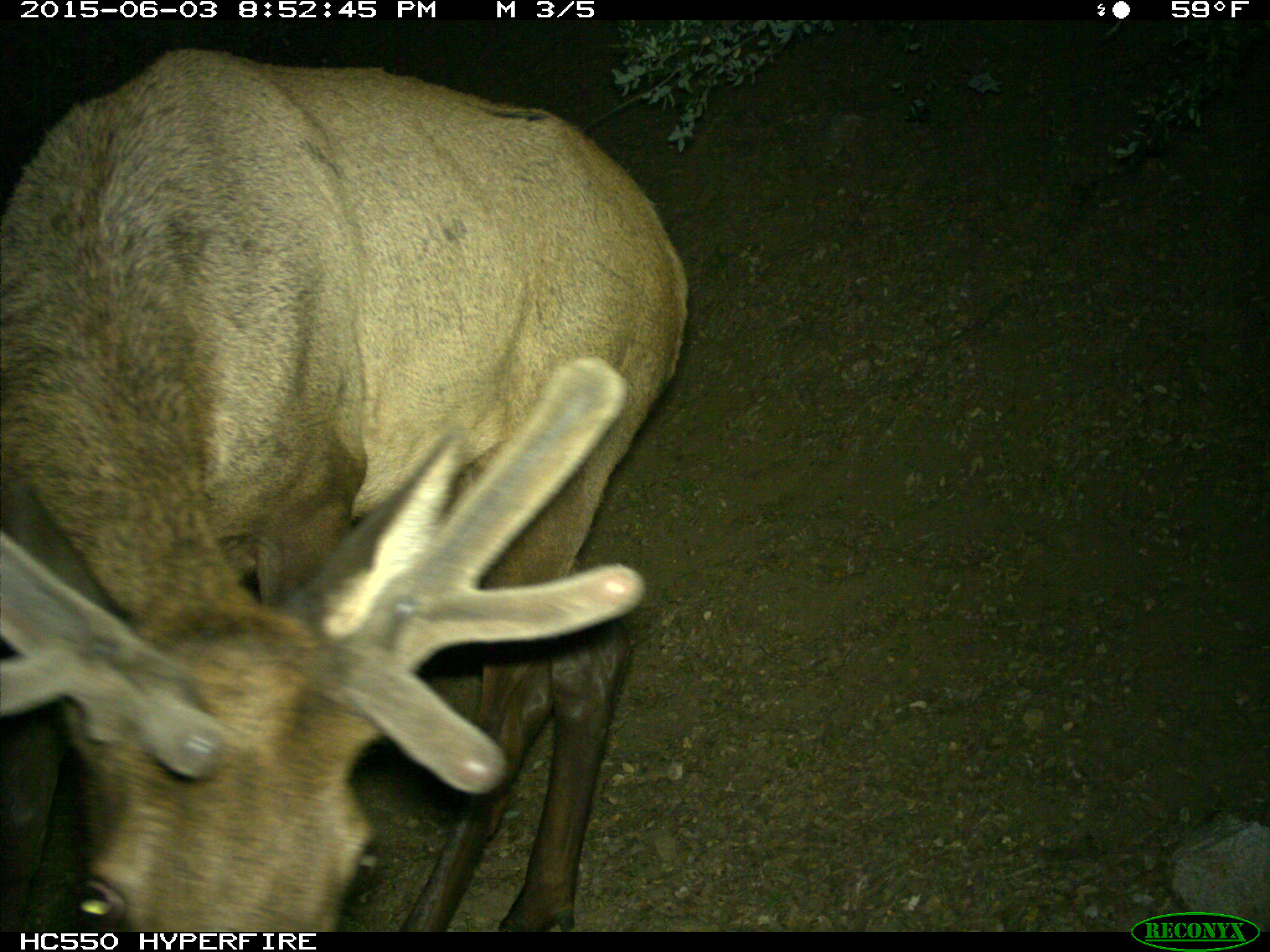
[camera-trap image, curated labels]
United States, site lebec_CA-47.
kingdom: Animalia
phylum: Chordata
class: Mammalia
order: Artiodactyla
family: Cervidae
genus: Cervus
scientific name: Cervus canadensis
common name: elk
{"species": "Cervus canadensis (elk)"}